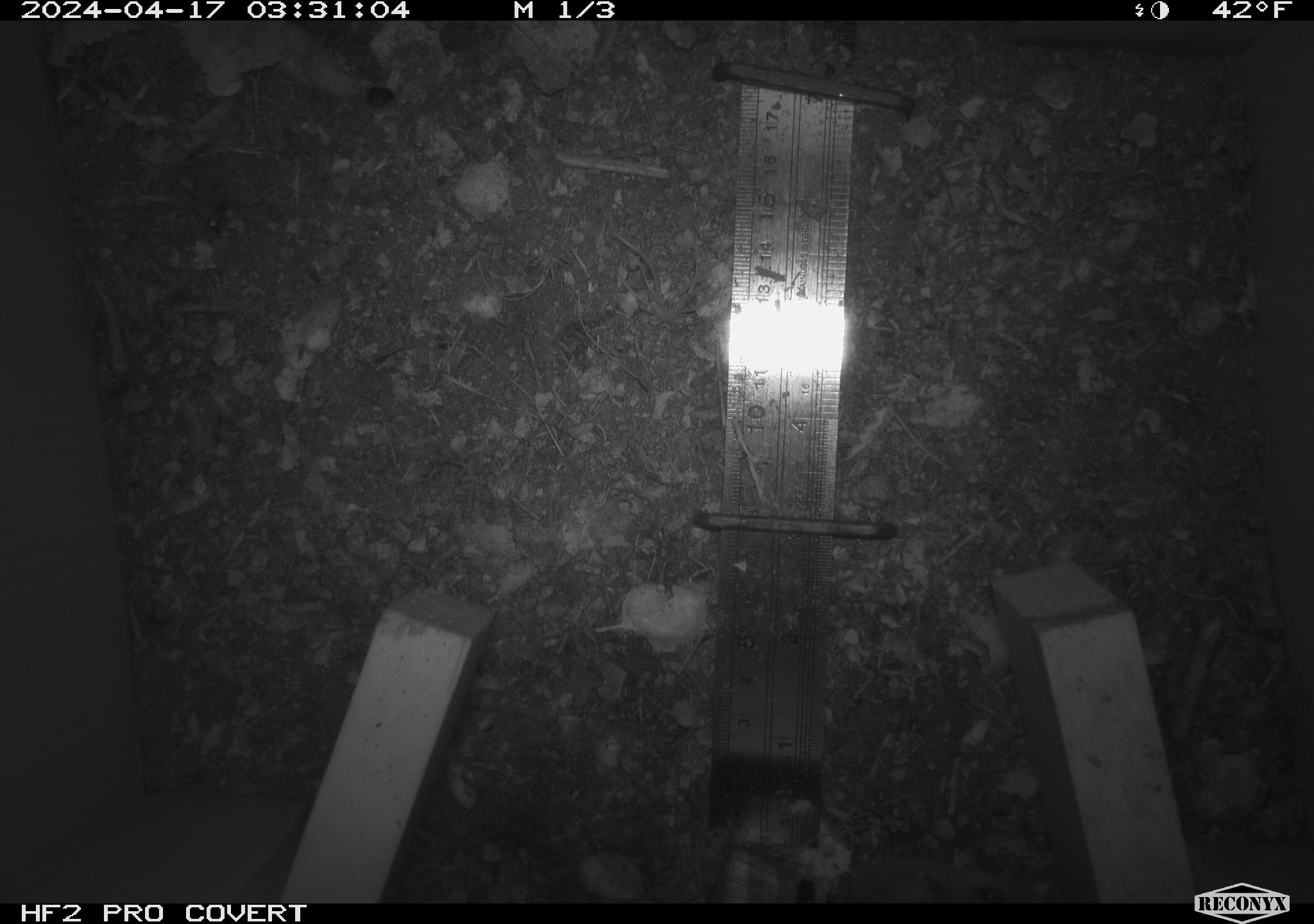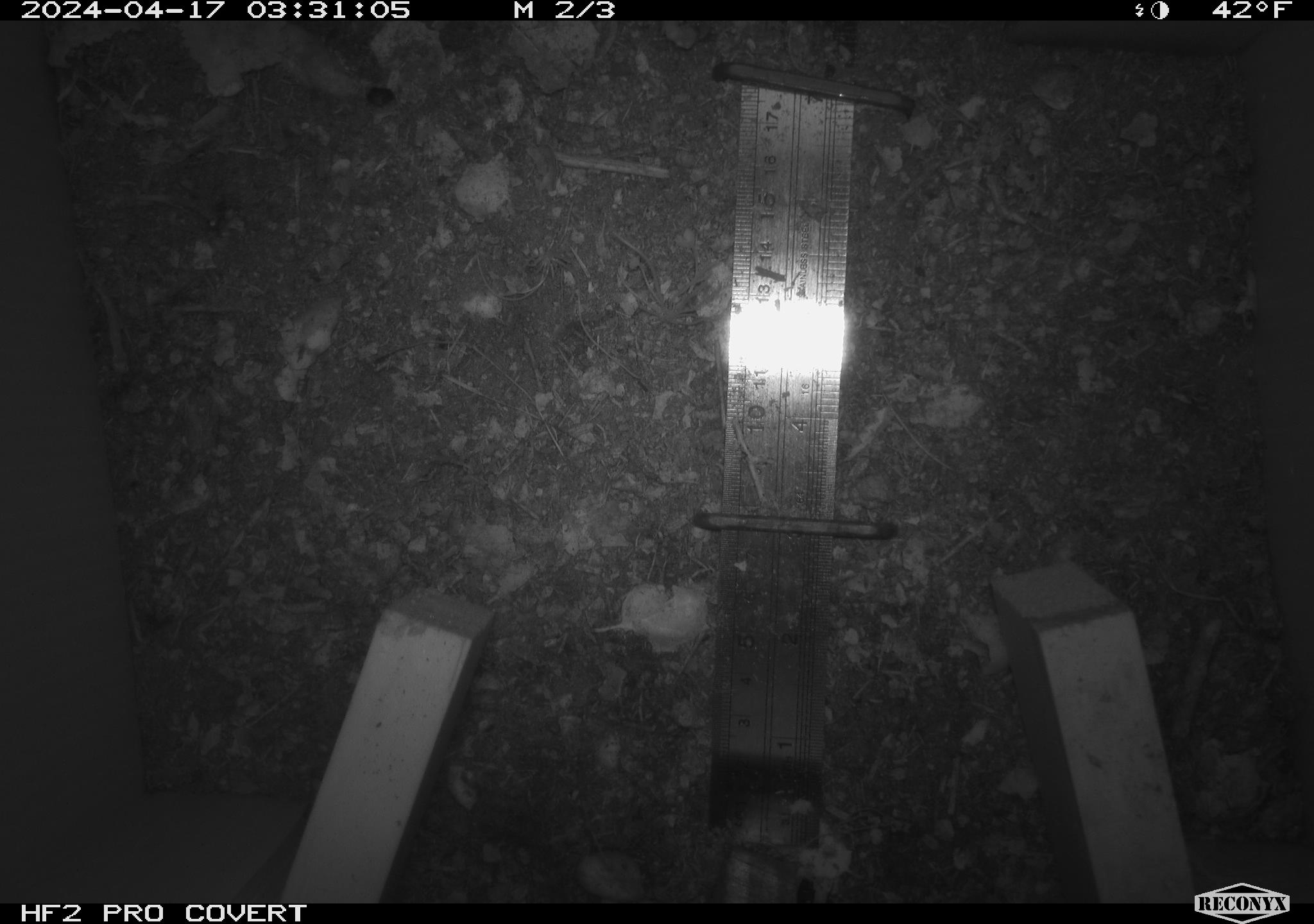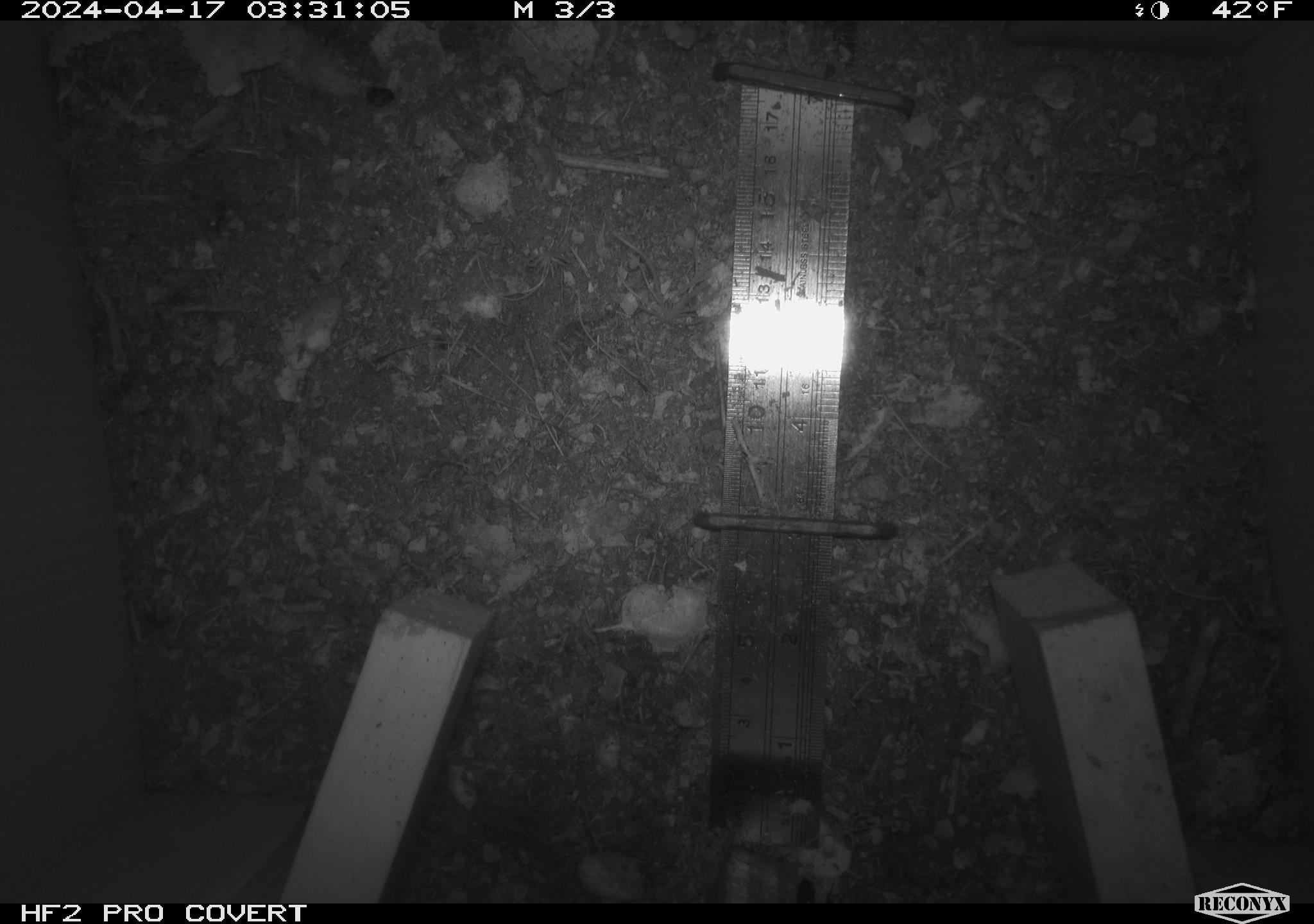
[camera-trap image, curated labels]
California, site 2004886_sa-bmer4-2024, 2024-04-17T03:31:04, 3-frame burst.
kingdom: Animalia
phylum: Chordata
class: Mammalia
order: Rodentia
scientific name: Rodentia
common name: mouse species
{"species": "mouse species (Rodentia)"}